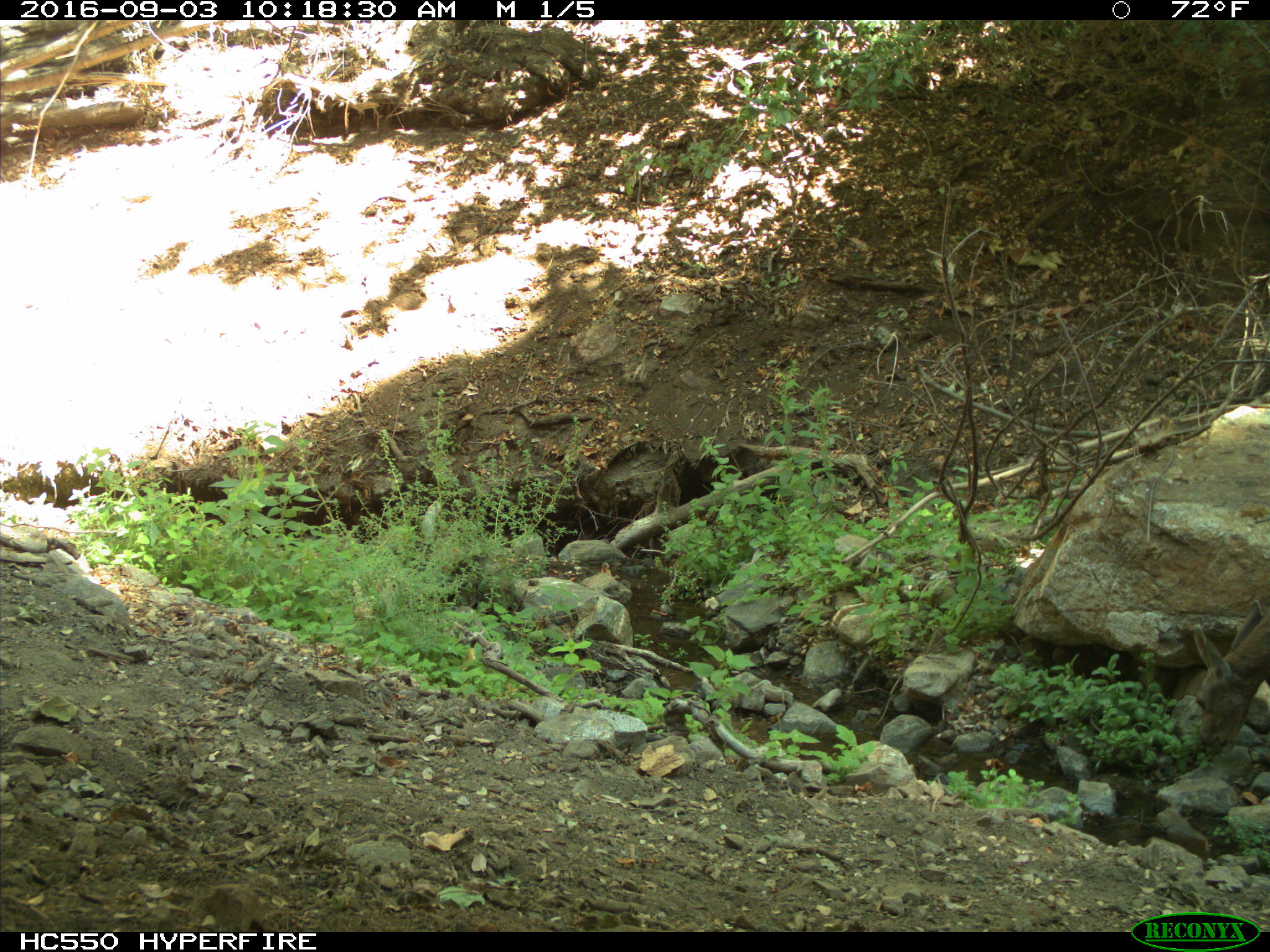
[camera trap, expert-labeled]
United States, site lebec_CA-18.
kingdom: Animalia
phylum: Chordata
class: Mammalia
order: Artiodactyla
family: Cervidae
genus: Odocoileus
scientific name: Odocoileus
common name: deer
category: unidentified deer